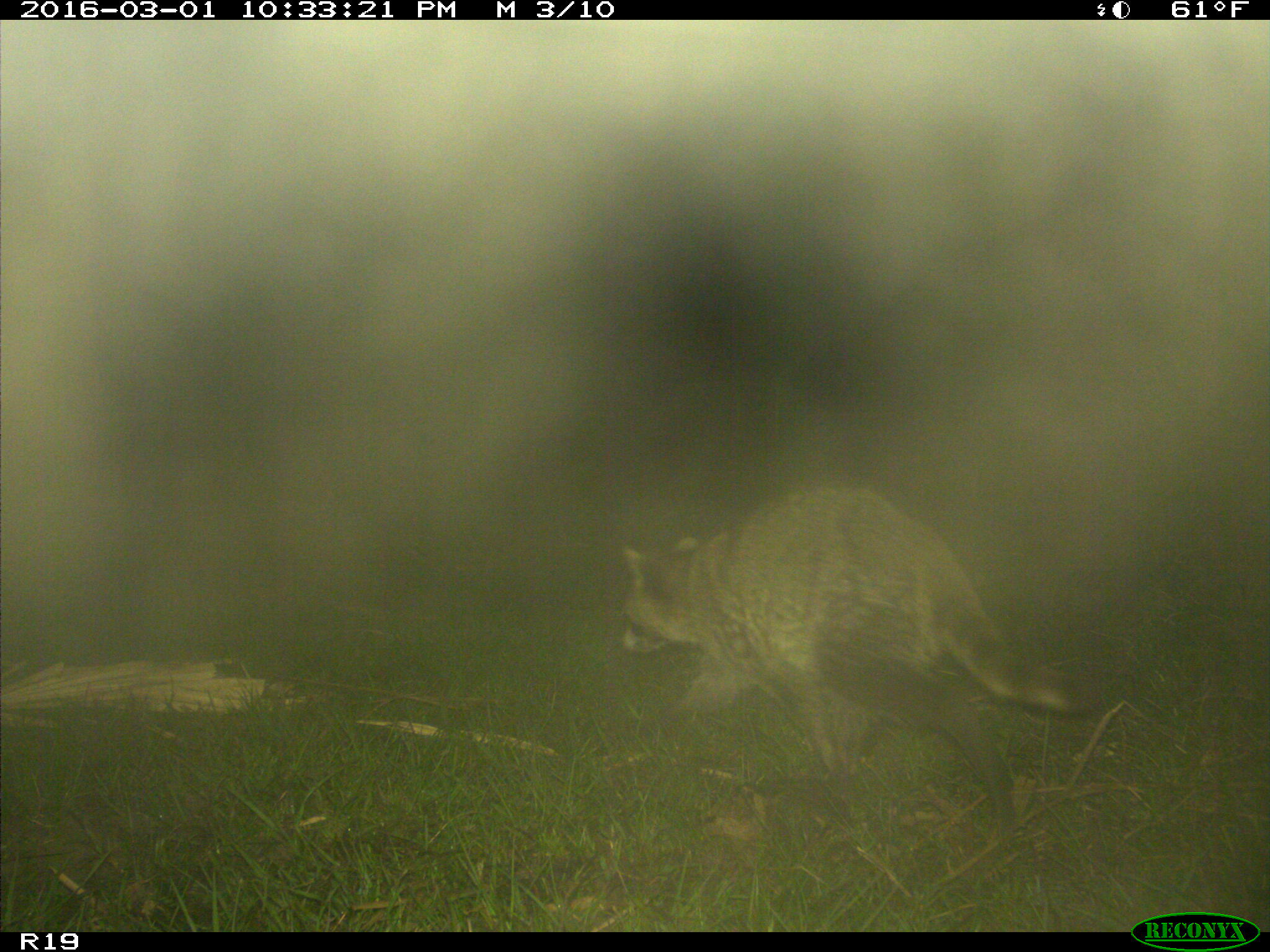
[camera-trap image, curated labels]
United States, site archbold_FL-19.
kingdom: Animalia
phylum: Chordata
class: Mammalia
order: Carnivora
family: Procyonidae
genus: Procyon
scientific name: Procyon lotor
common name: common raccoon